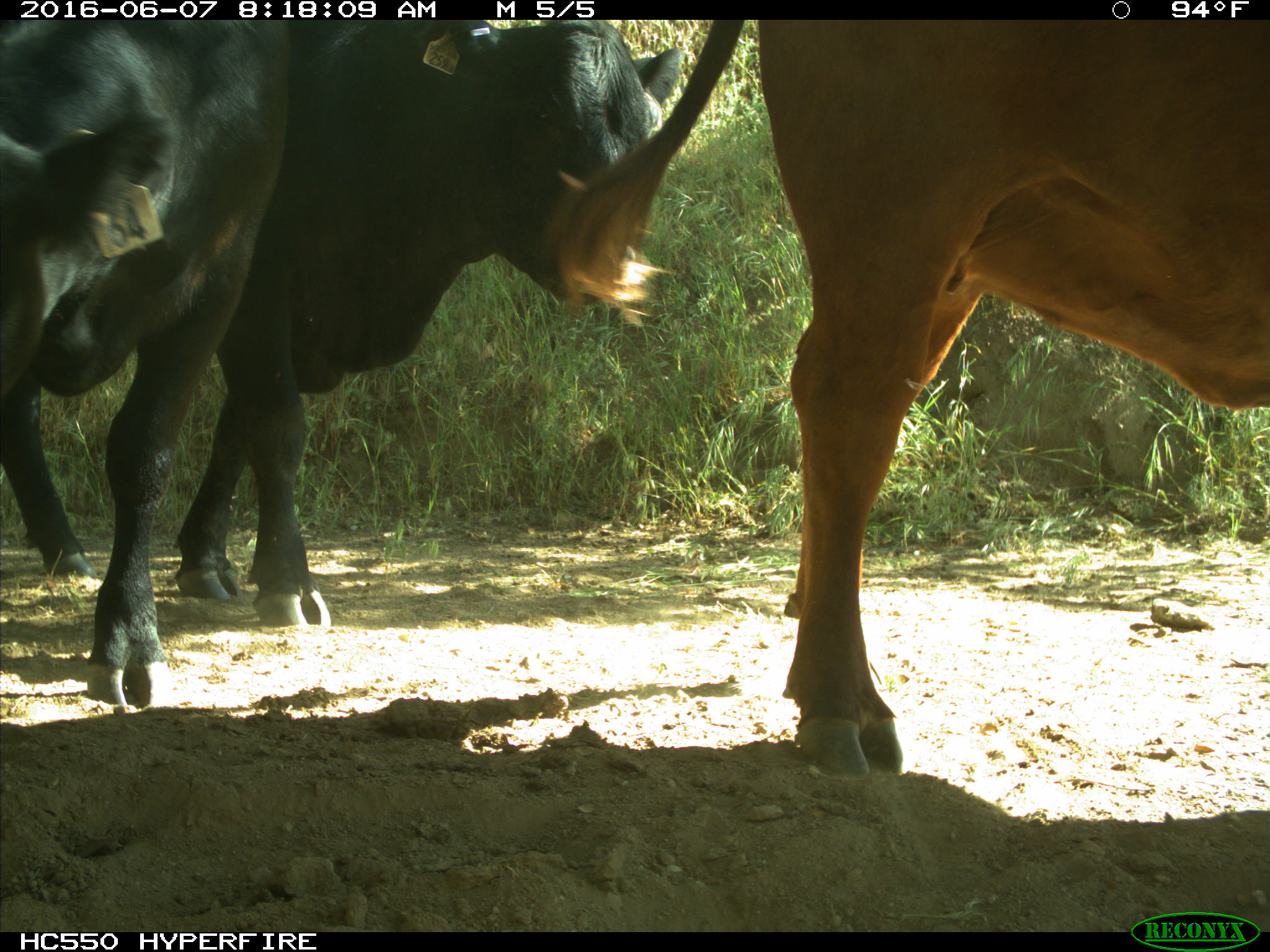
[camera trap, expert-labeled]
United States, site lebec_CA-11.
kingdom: Animalia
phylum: Chordata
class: Mammalia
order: Artiodactyla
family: Bovidae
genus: Bos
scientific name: Bos taurus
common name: domestic cow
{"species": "Bos taurus (domestic cow)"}